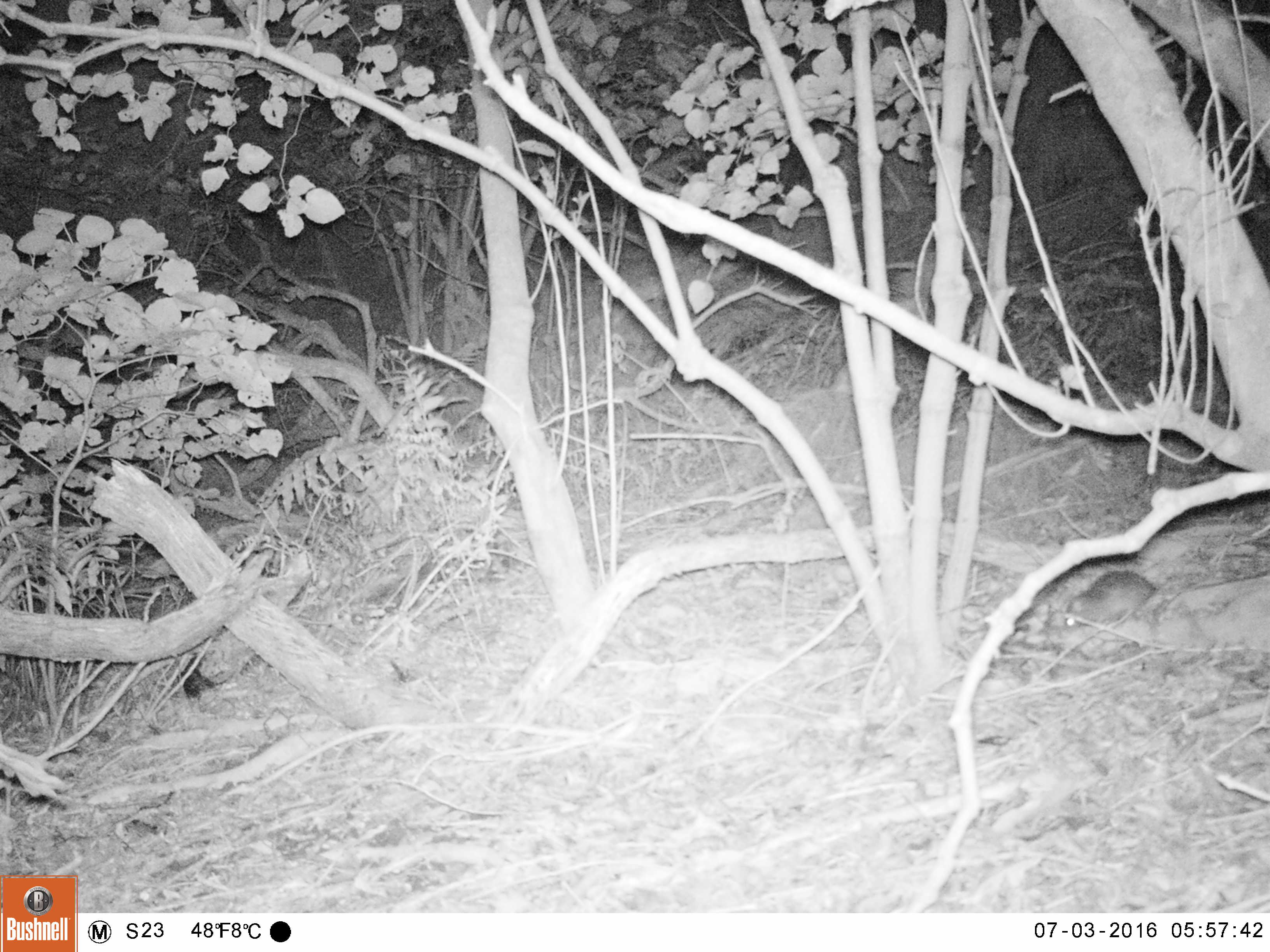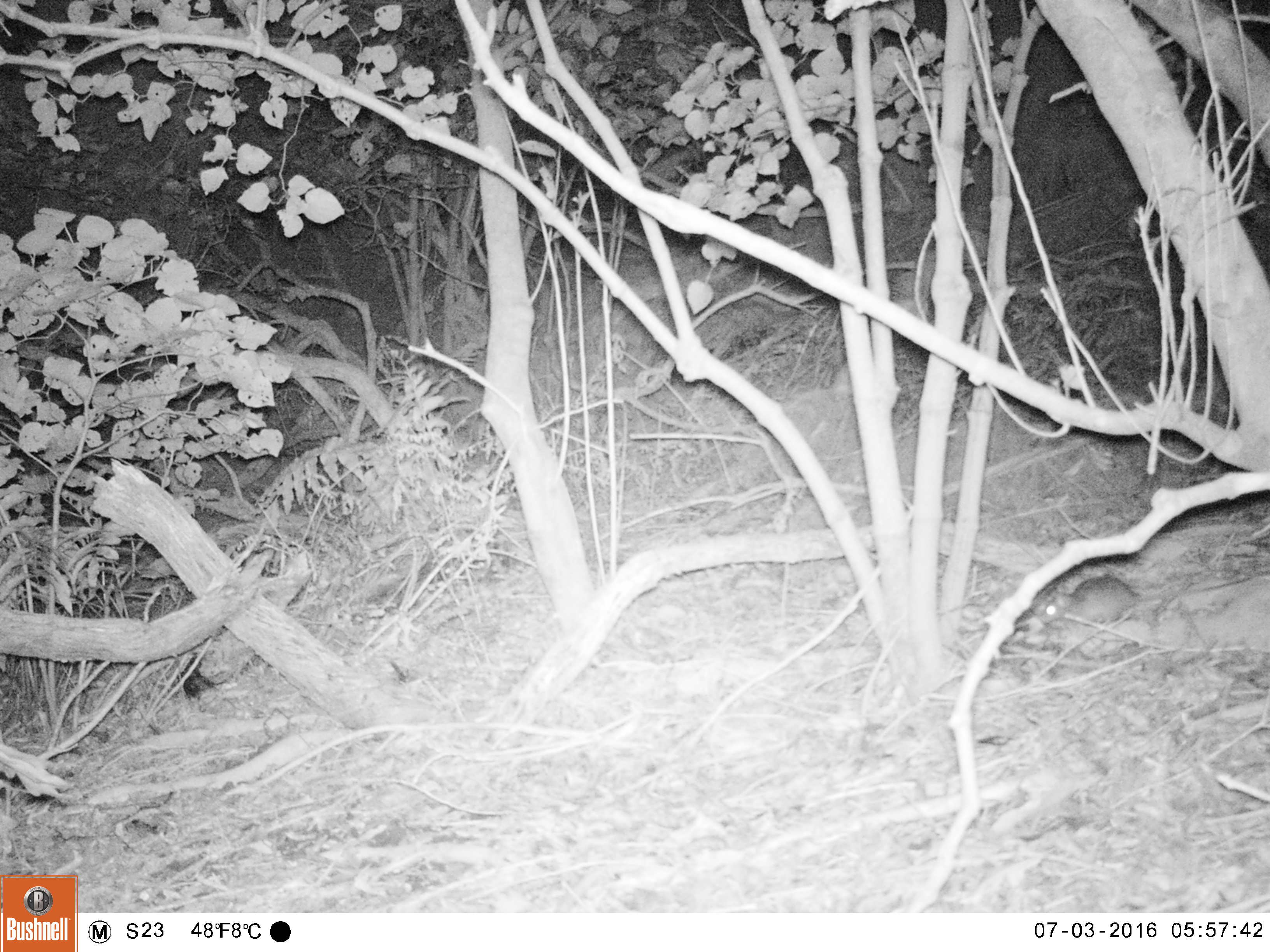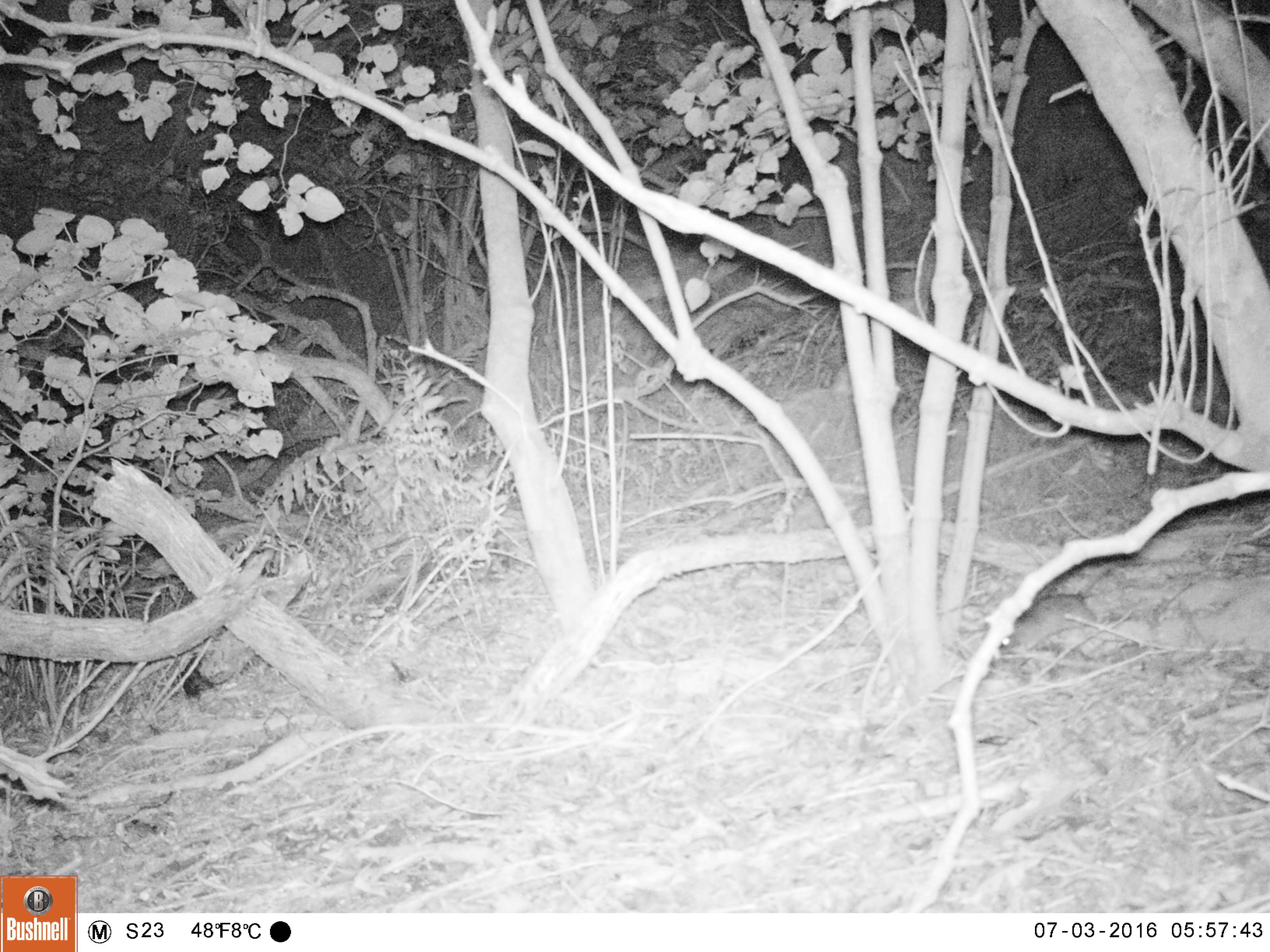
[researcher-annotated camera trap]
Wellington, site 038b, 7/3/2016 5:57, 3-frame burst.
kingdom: Animalia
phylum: Chordata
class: Mammalia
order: Rodentia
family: Muridae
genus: Rattus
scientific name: Rattus rattus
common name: ship rat